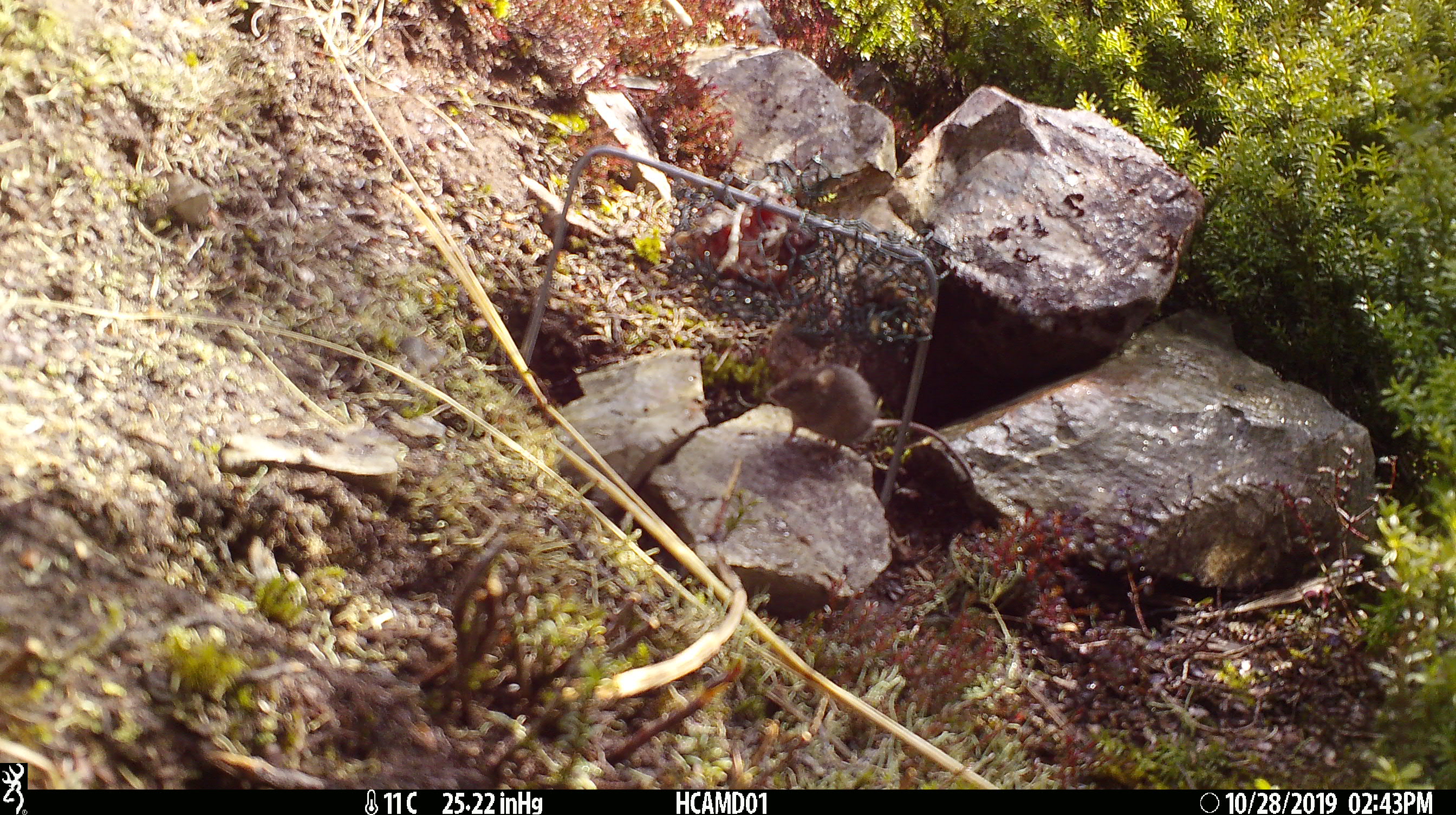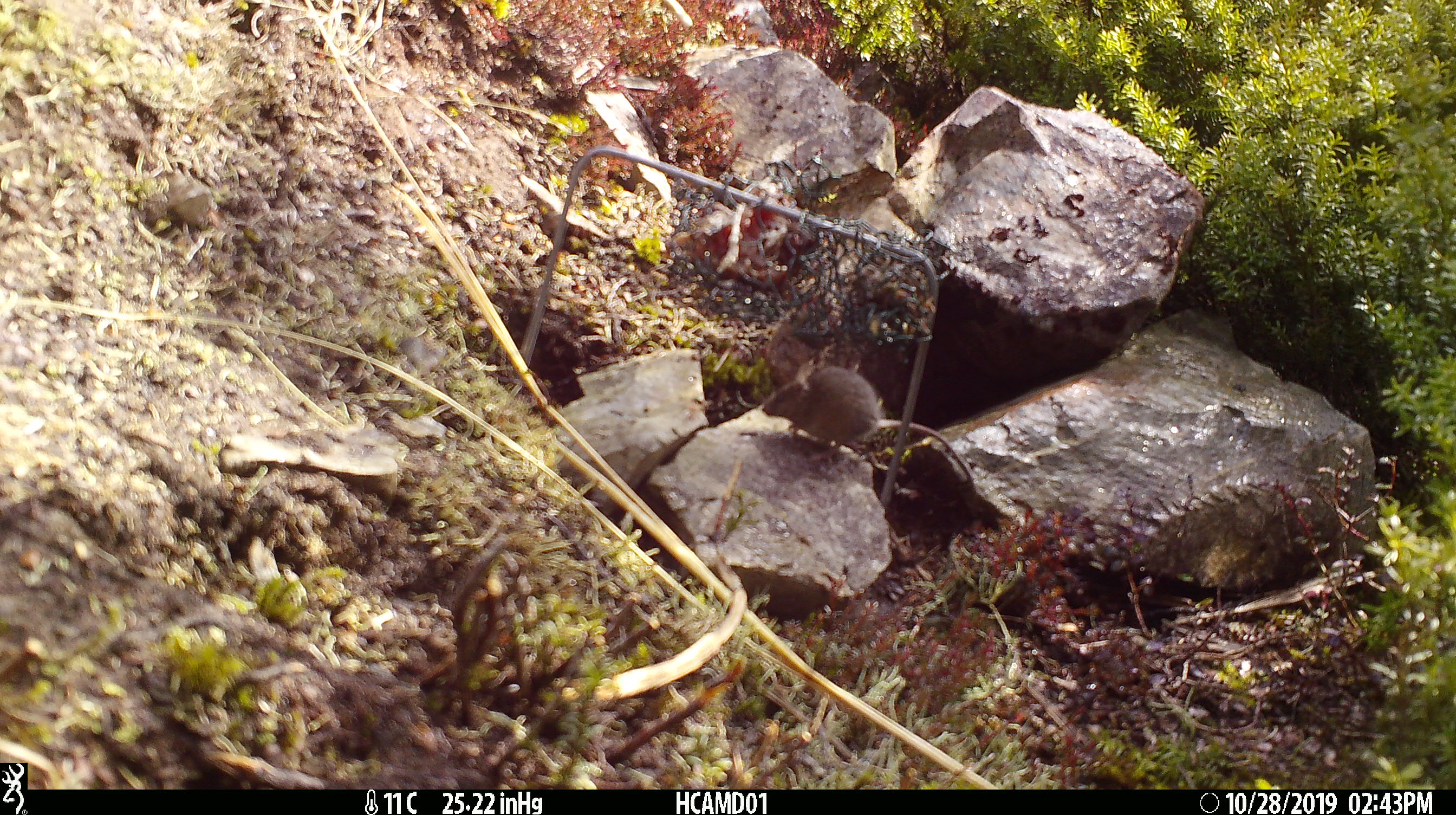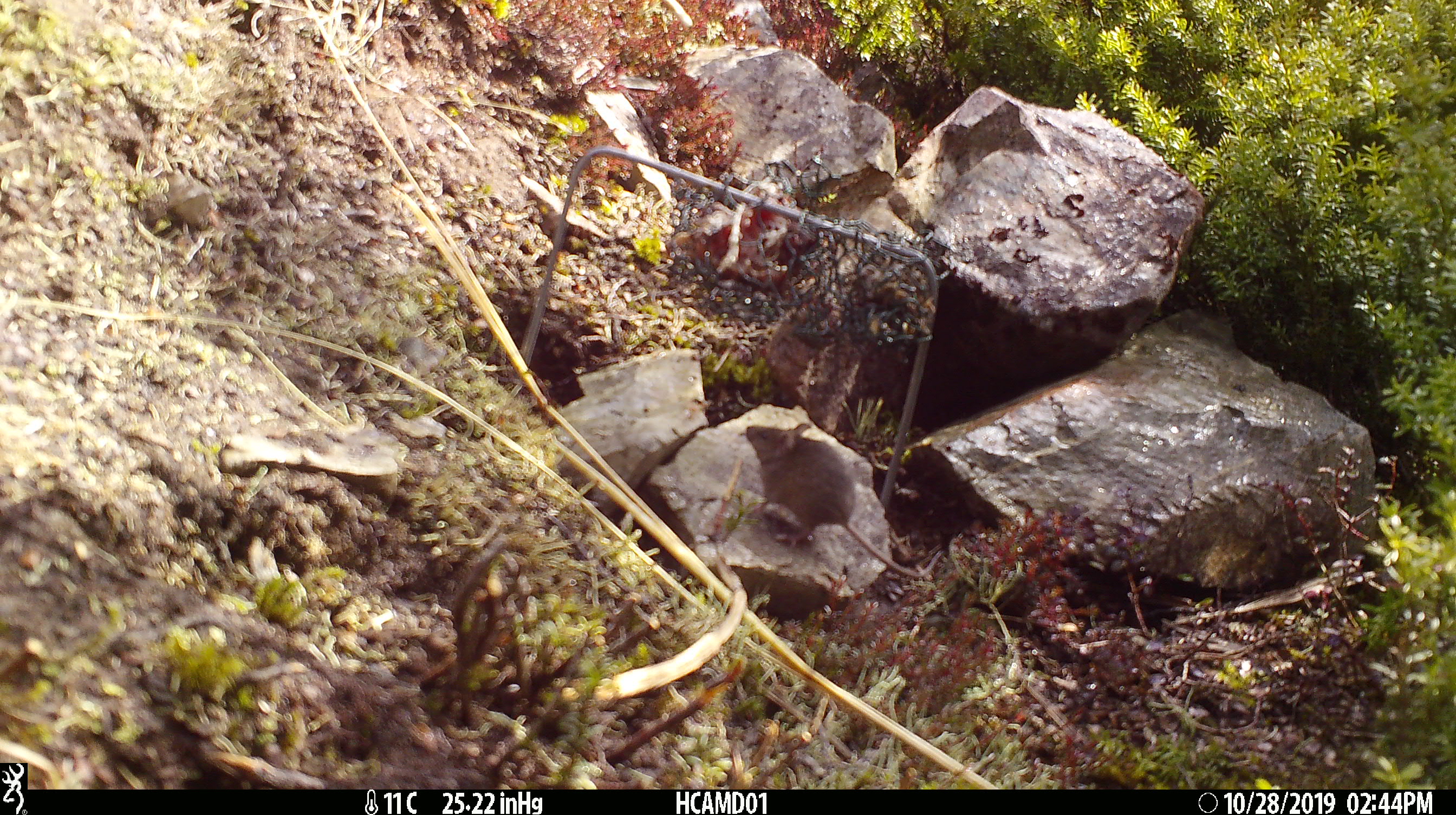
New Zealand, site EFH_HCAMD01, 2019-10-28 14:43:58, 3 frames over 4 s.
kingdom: Animalia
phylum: Chordata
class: Mammalia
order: Rodentia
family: Muridae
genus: Mus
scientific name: Mus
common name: mouse